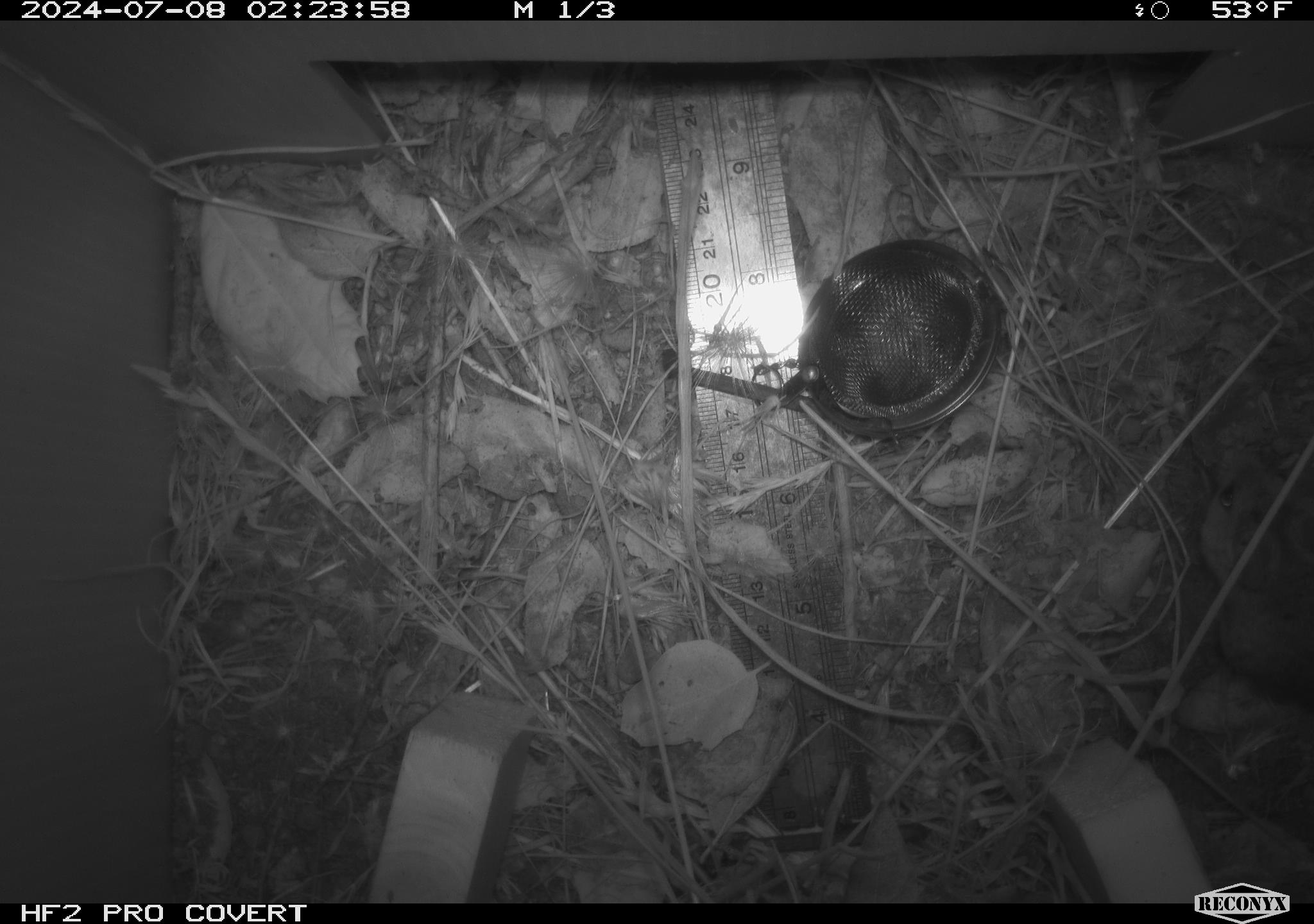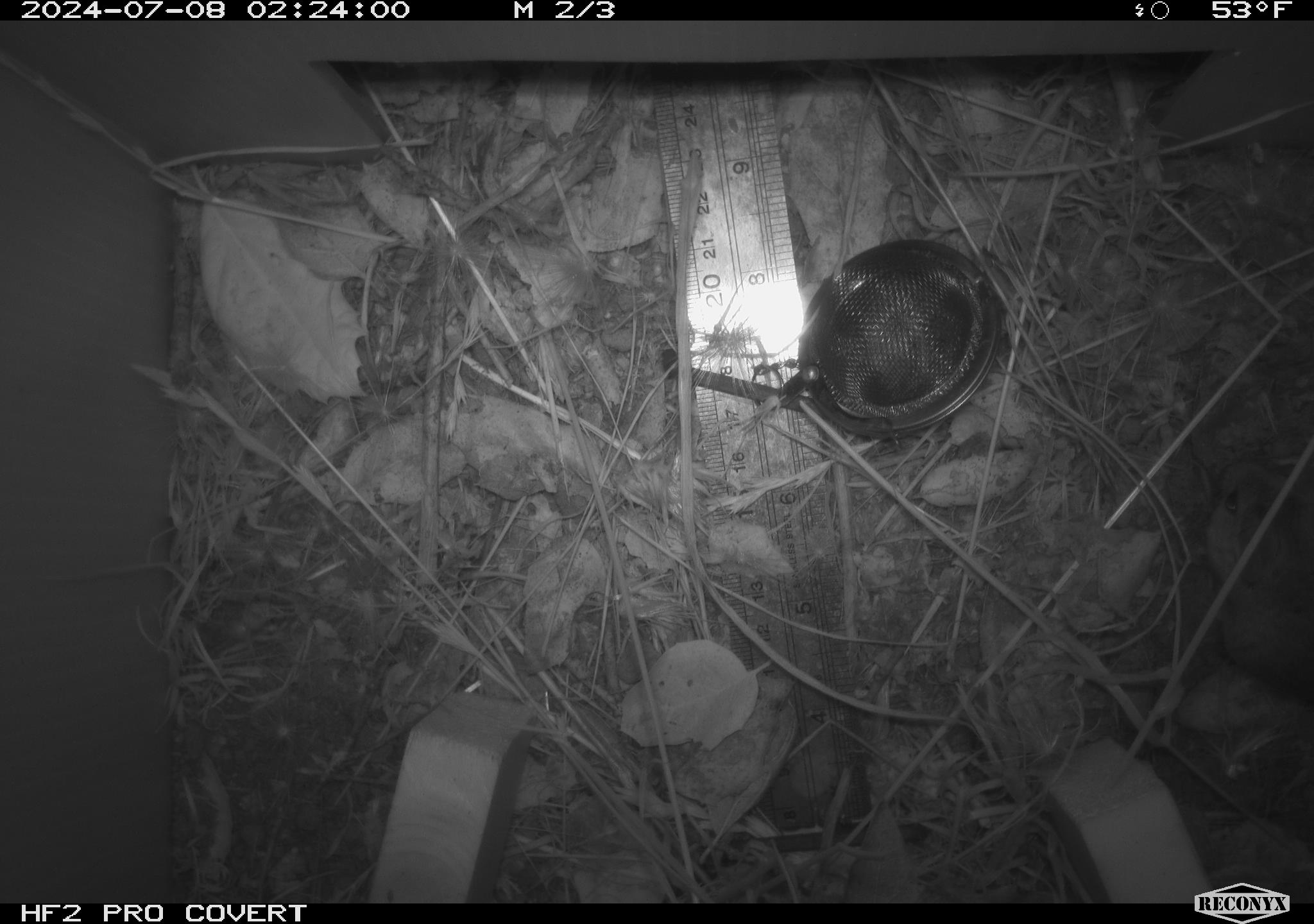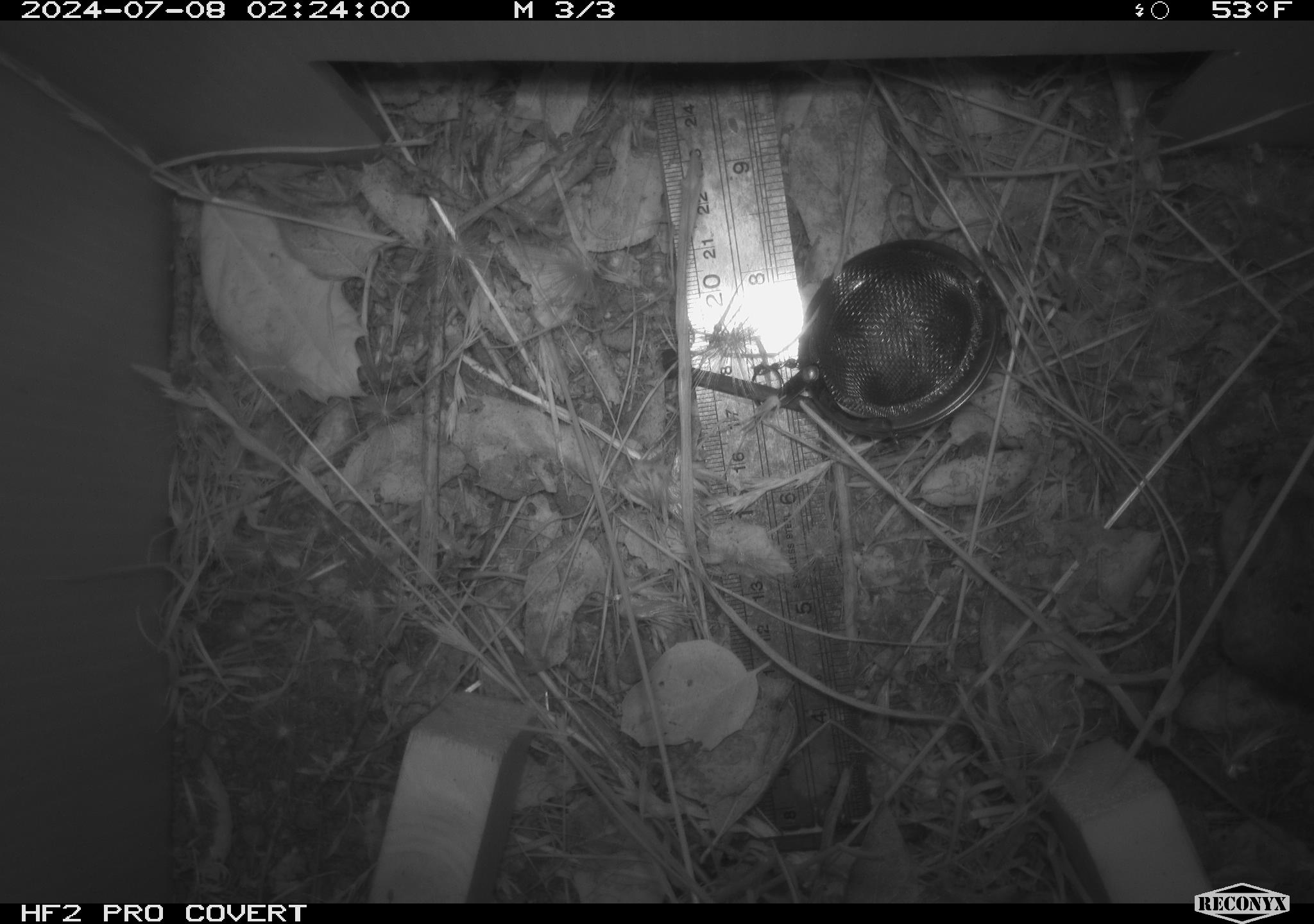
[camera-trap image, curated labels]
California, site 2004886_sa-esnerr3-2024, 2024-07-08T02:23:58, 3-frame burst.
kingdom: Animalia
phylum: Chordata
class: Mammalia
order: Rodentia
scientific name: Rodentia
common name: rodent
Rodent (Rodentia).